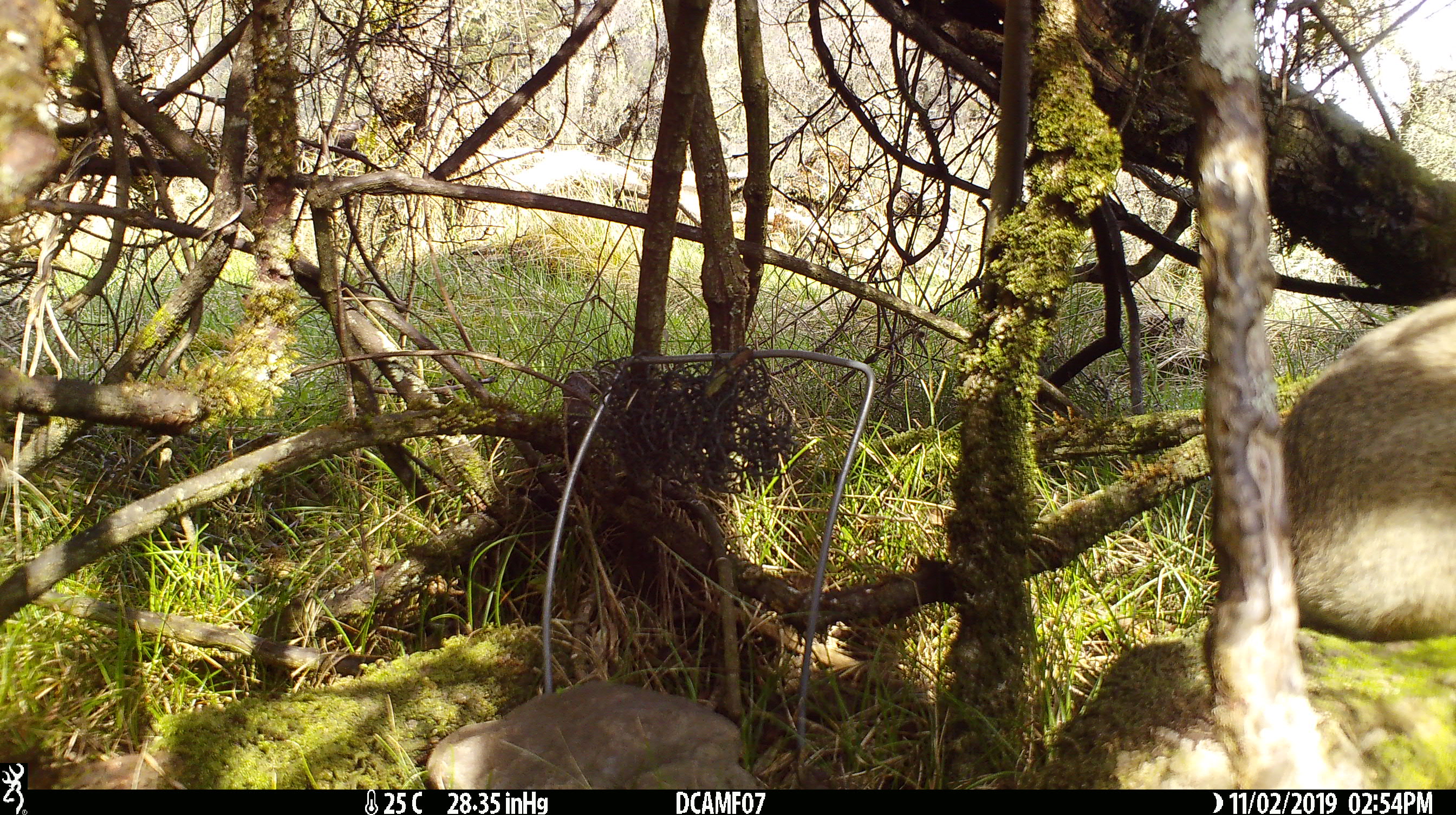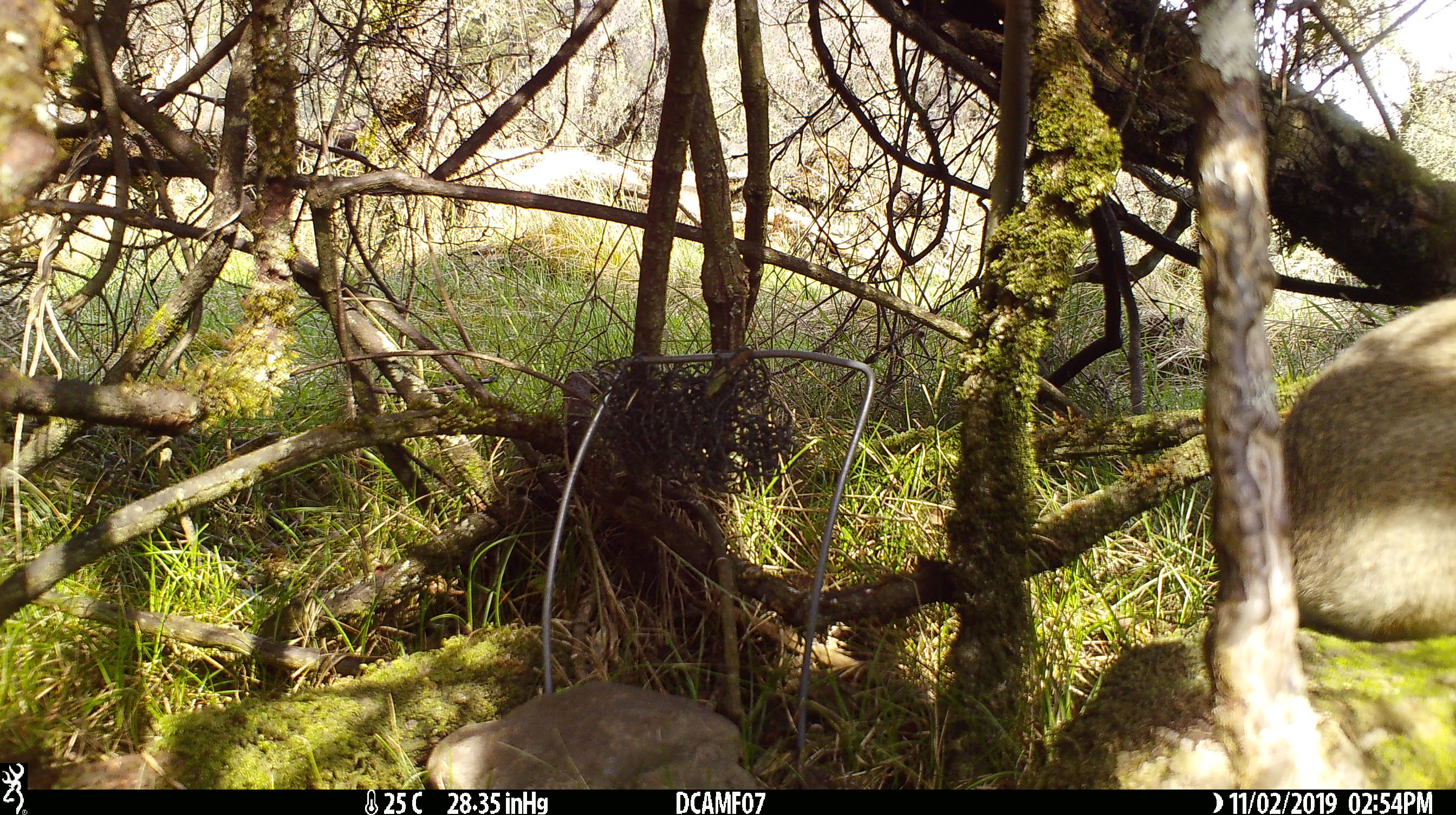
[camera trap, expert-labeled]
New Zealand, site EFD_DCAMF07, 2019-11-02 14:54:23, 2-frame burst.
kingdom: Animalia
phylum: Chordata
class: Mammalia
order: Lagomorpha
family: Leporidae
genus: Oryctolagus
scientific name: Oryctolagus cuniculus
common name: european rabbit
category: rabbit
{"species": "rabbit (european rabbit) (Oryctolagus cuniculus)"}